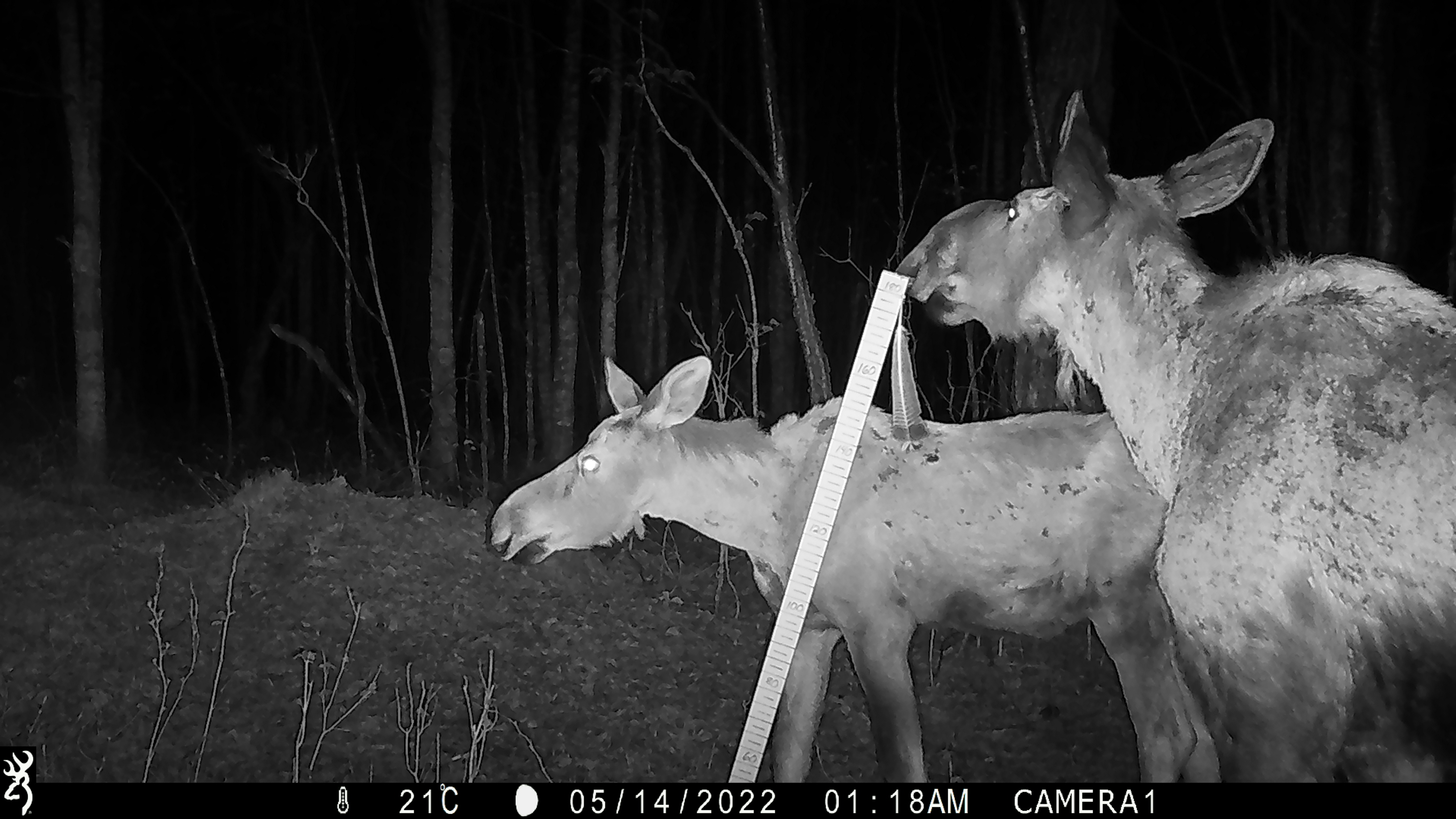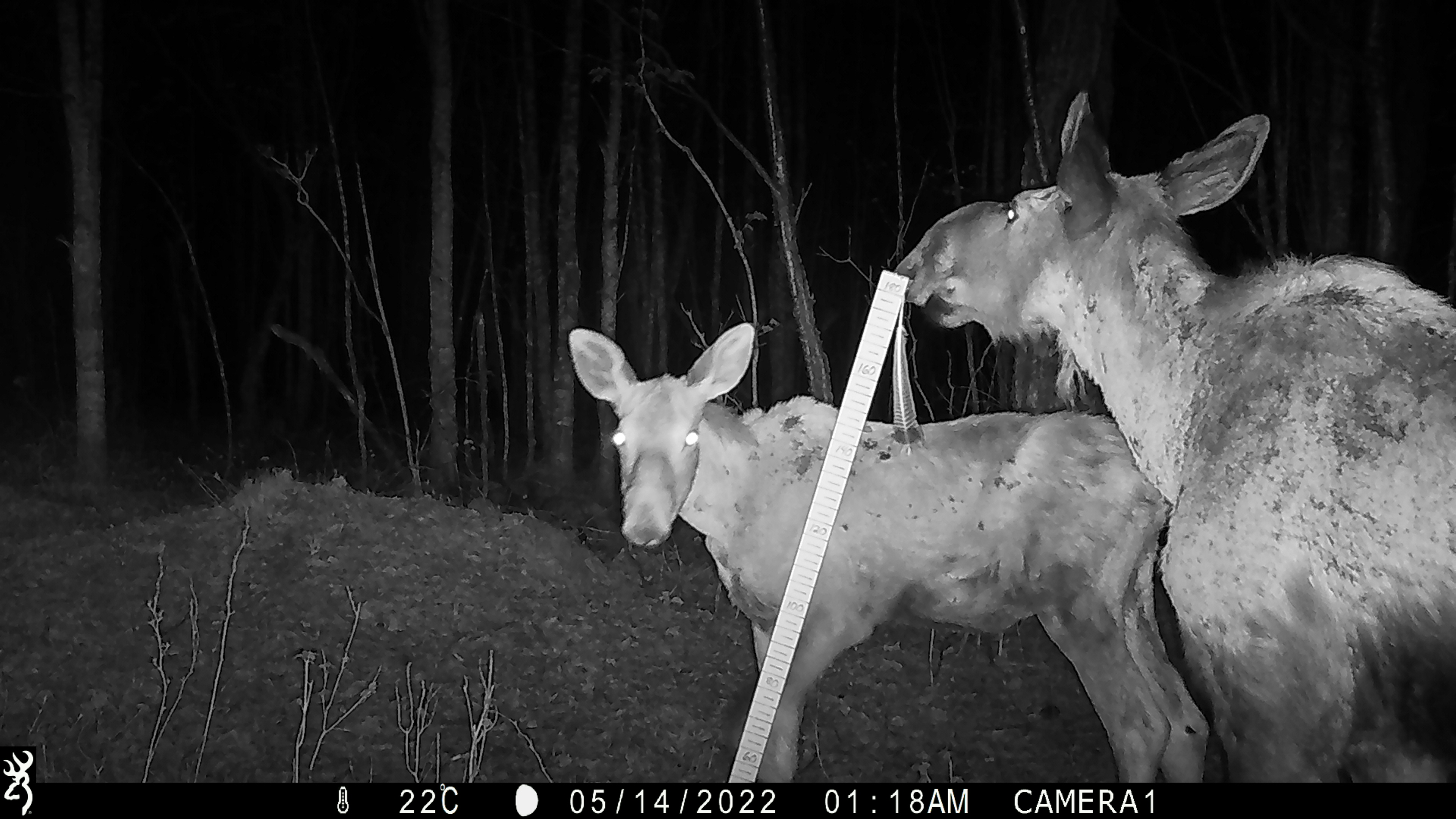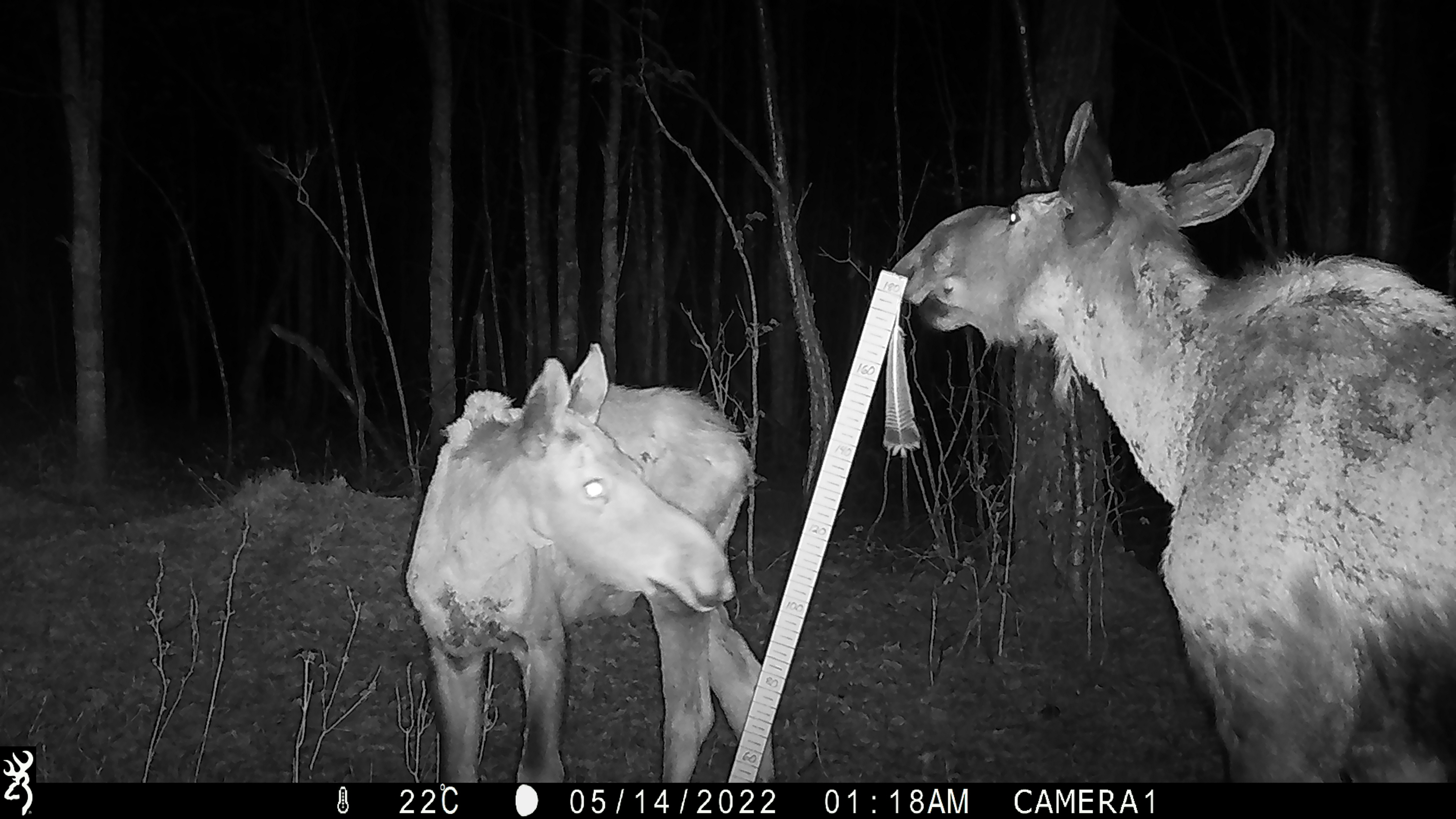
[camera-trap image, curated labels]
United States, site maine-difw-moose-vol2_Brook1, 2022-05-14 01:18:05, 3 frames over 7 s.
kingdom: Animalia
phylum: Chordata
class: Mammalia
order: Artiodactyla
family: Cervidae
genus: Alces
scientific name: Alces alces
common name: moose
Moose (Alces alces).